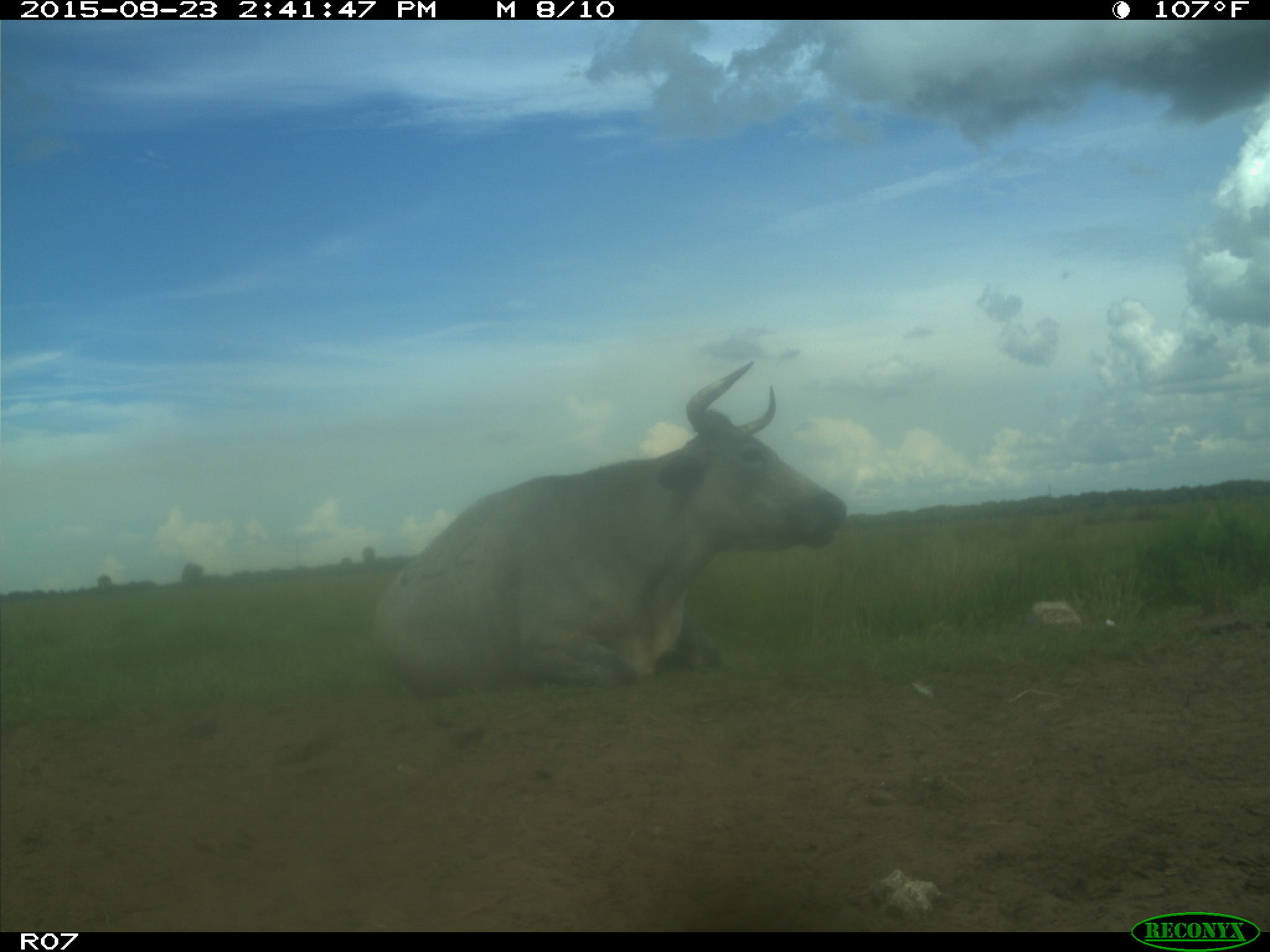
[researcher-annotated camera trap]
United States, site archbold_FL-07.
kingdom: Animalia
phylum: Chordata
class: Mammalia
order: Artiodactyla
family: Bovidae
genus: Bos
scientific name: Bos taurus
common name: domestic cow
Bos taurus (domestic cow).